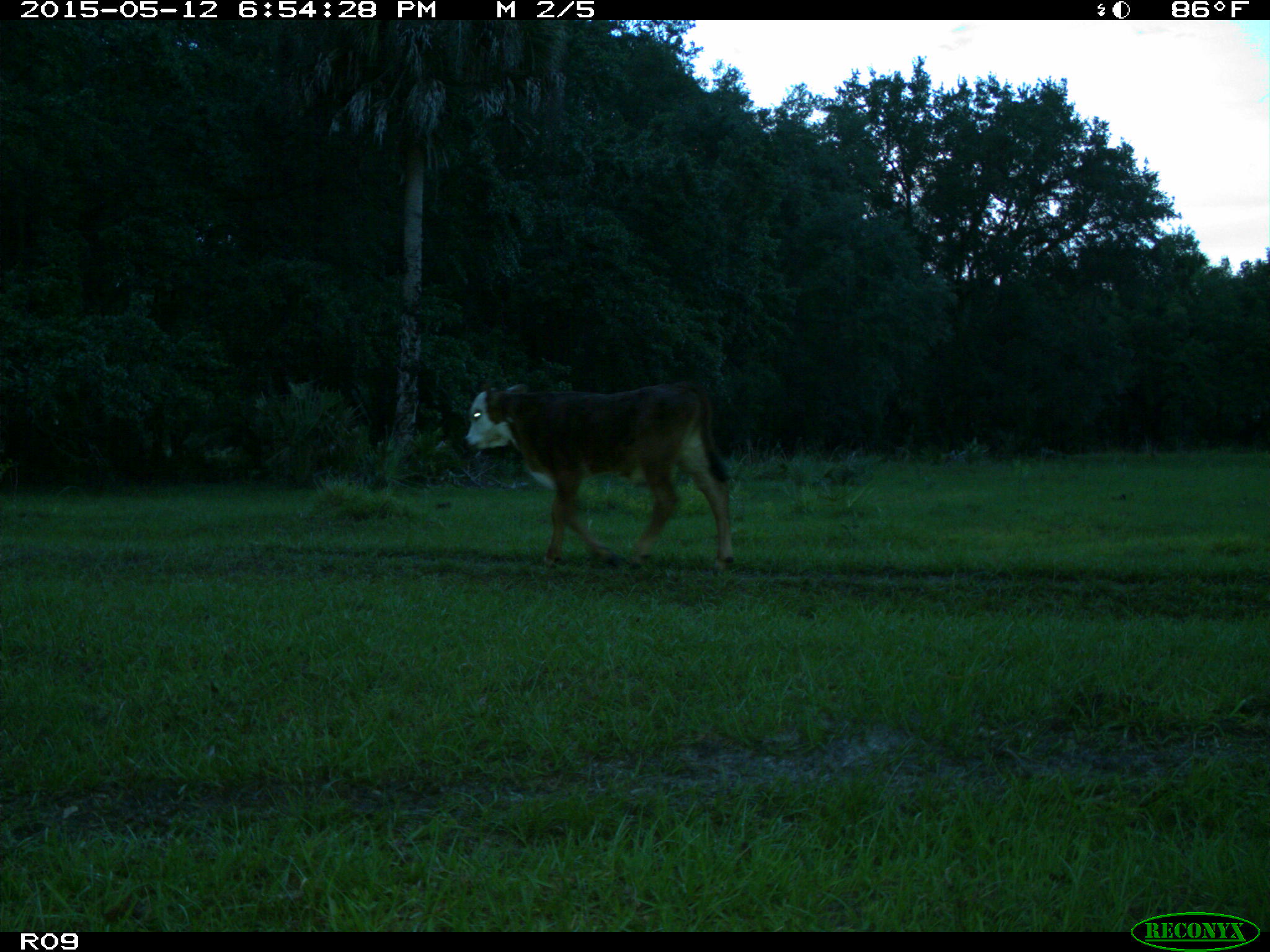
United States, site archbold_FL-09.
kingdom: Animalia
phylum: Chordata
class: Mammalia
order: Artiodactyla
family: Bovidae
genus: Bos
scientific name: Bos taurus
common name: domestic cow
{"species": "Bos taurus (domestic cow)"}